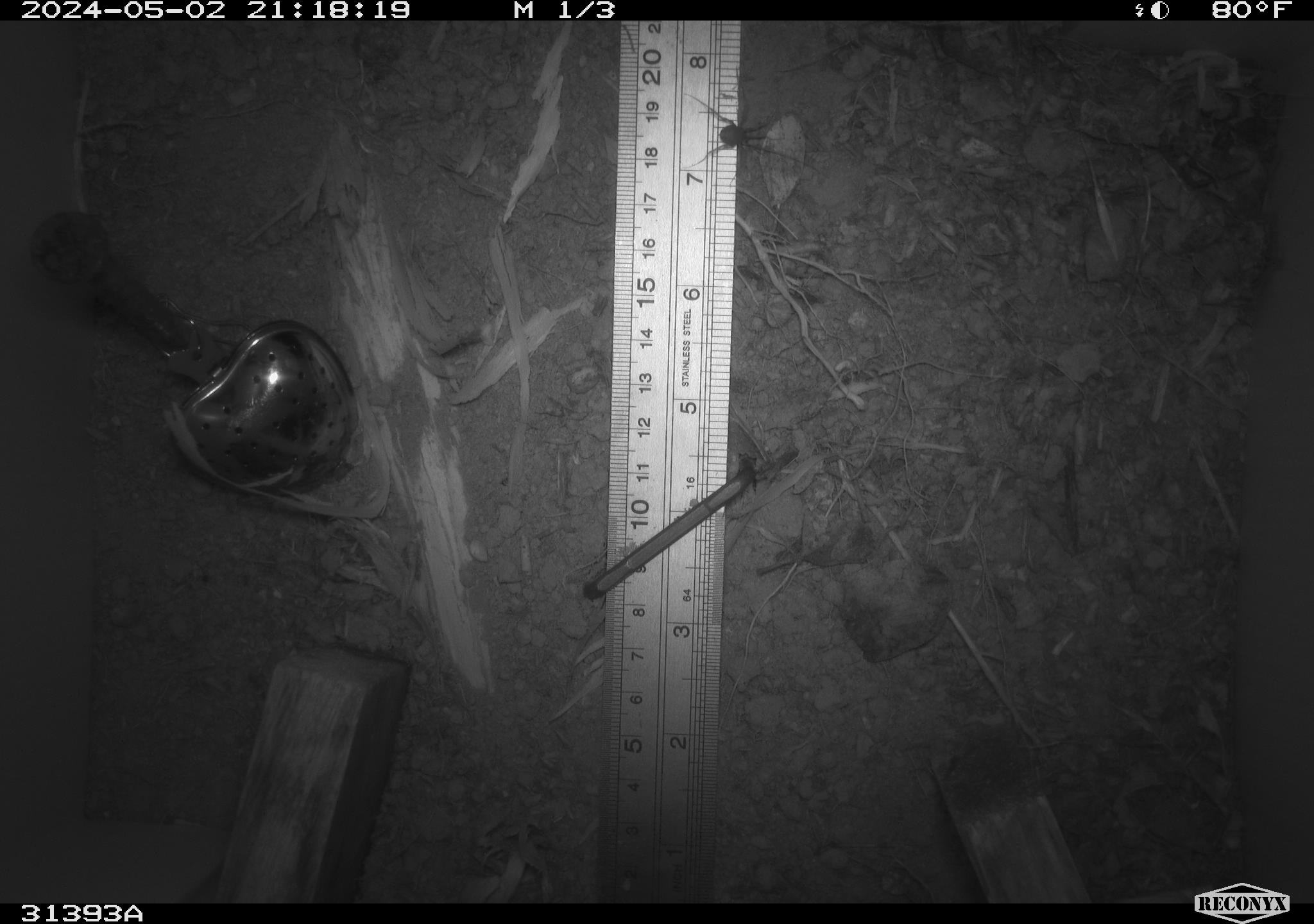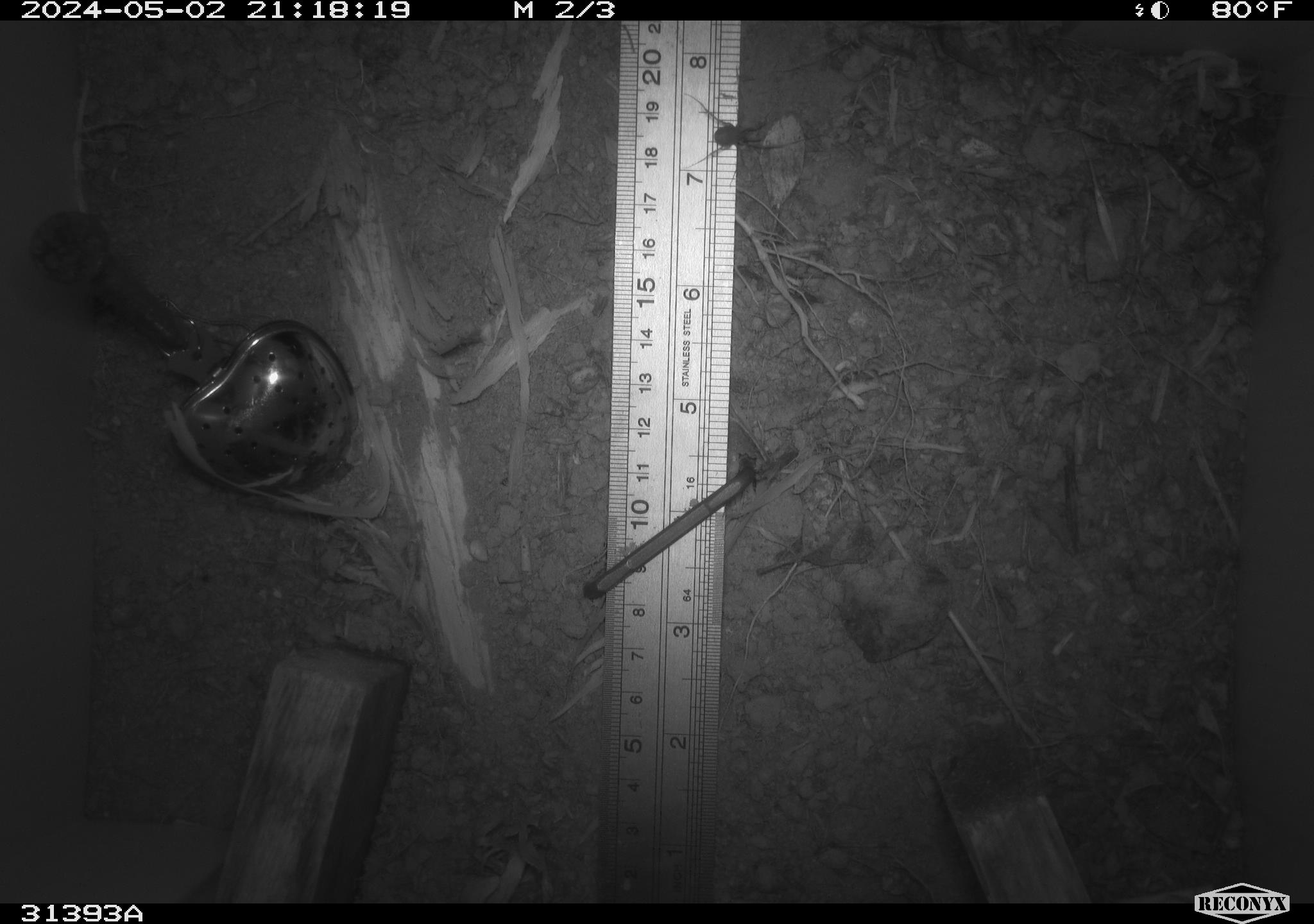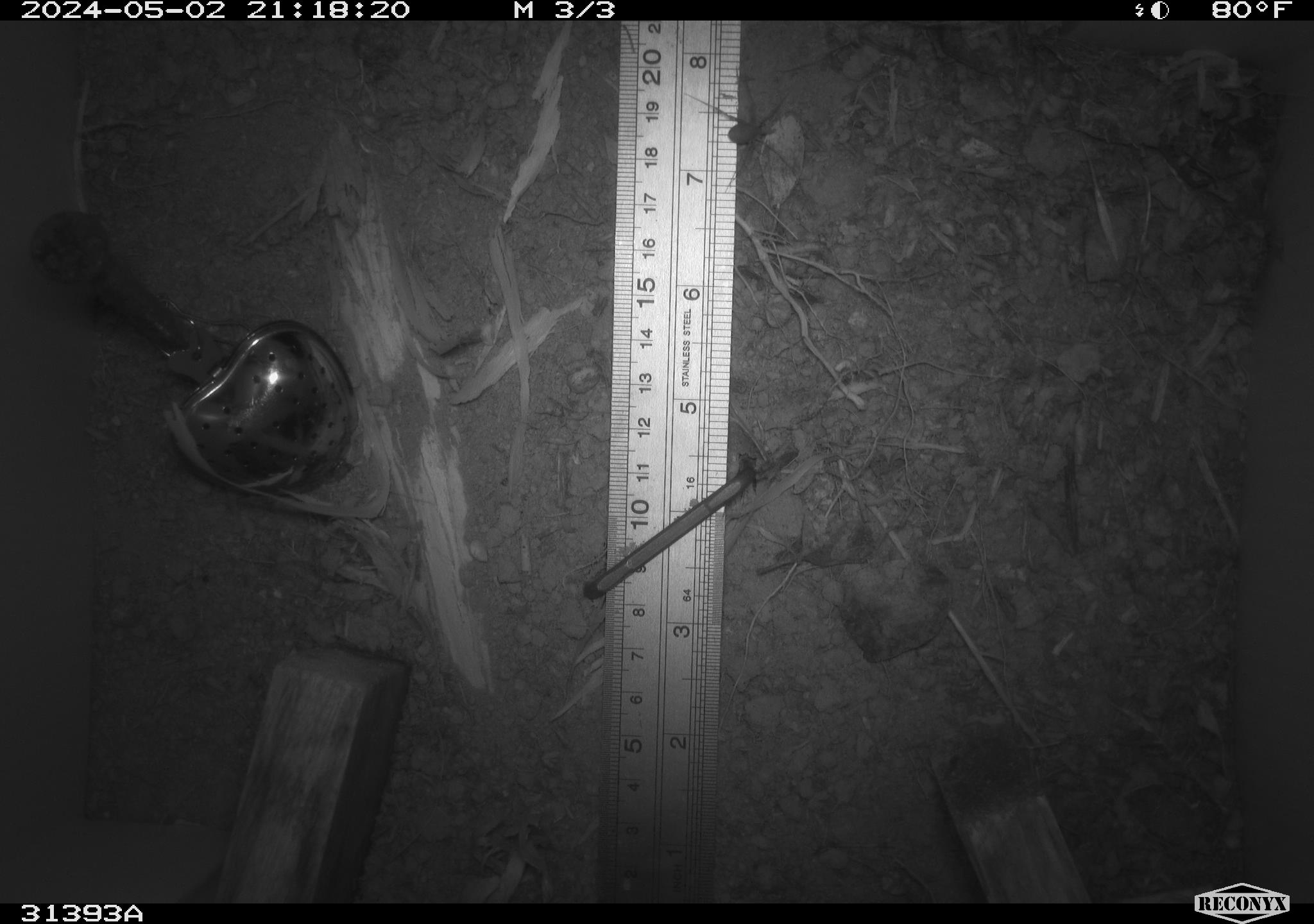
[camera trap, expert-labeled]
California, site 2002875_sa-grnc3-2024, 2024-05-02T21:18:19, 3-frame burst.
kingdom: Animalia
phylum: Arthropoda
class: Insecta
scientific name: Insecta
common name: insect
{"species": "insect (Insecta)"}